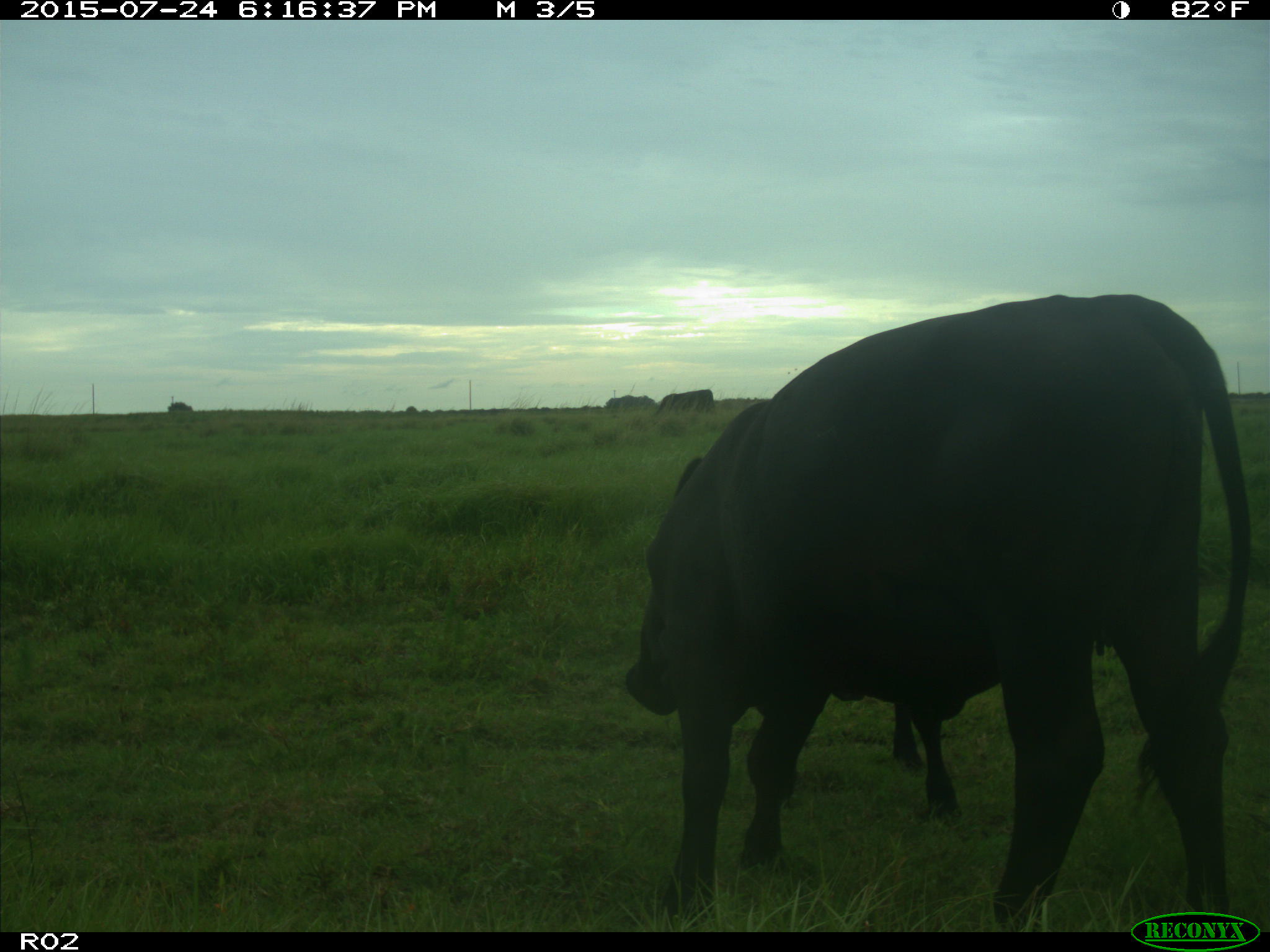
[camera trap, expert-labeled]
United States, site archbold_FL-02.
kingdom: Animalia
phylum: Chordata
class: Mammalia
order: Artiodactyla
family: Bovidae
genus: Bos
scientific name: Bos taurus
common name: domestic cow